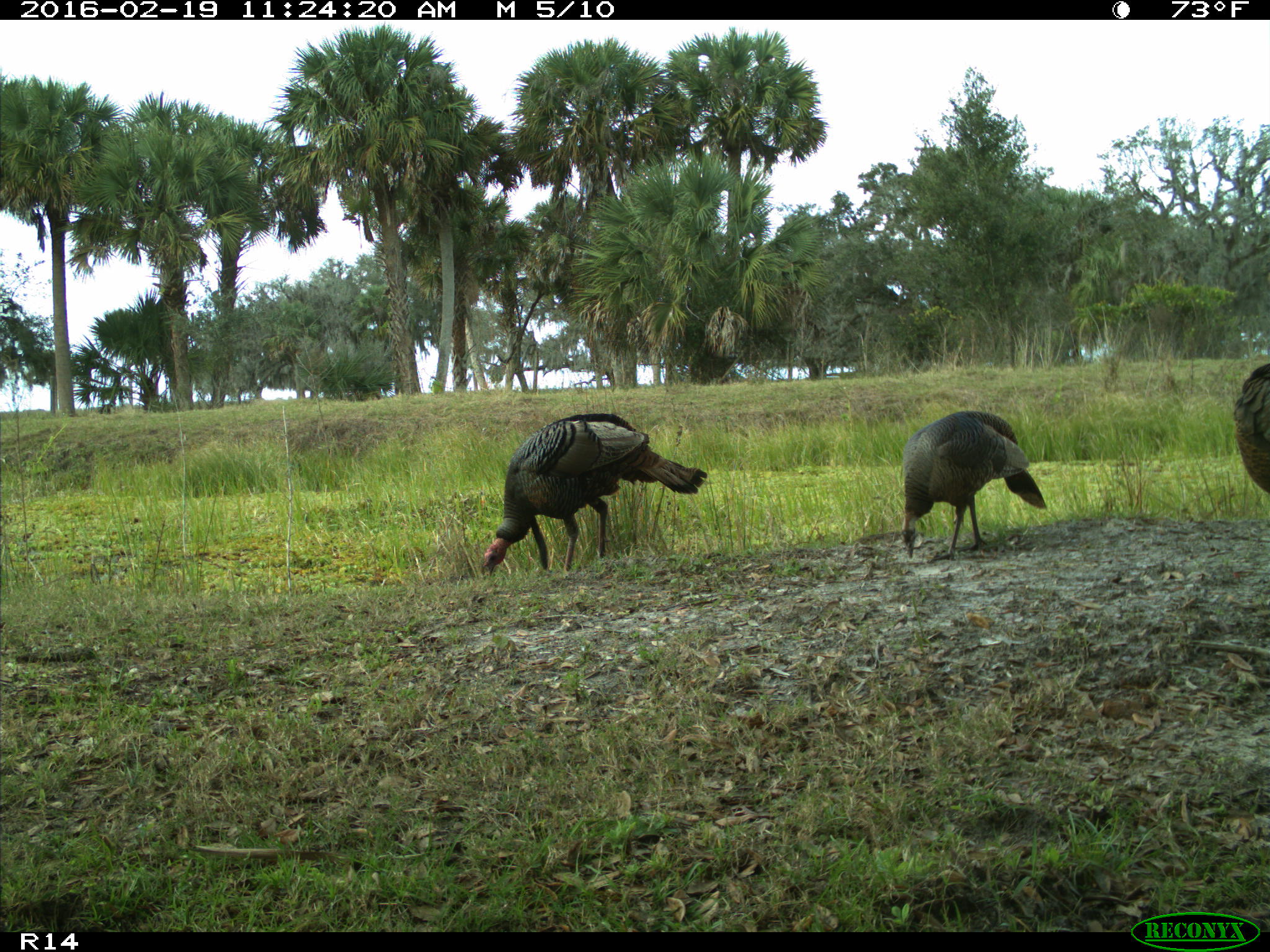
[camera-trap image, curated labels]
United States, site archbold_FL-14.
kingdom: Animalia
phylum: Chordata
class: Aves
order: Galliformes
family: Phasianidae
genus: Meleagris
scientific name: Meleagris gallopavo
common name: wild turkey